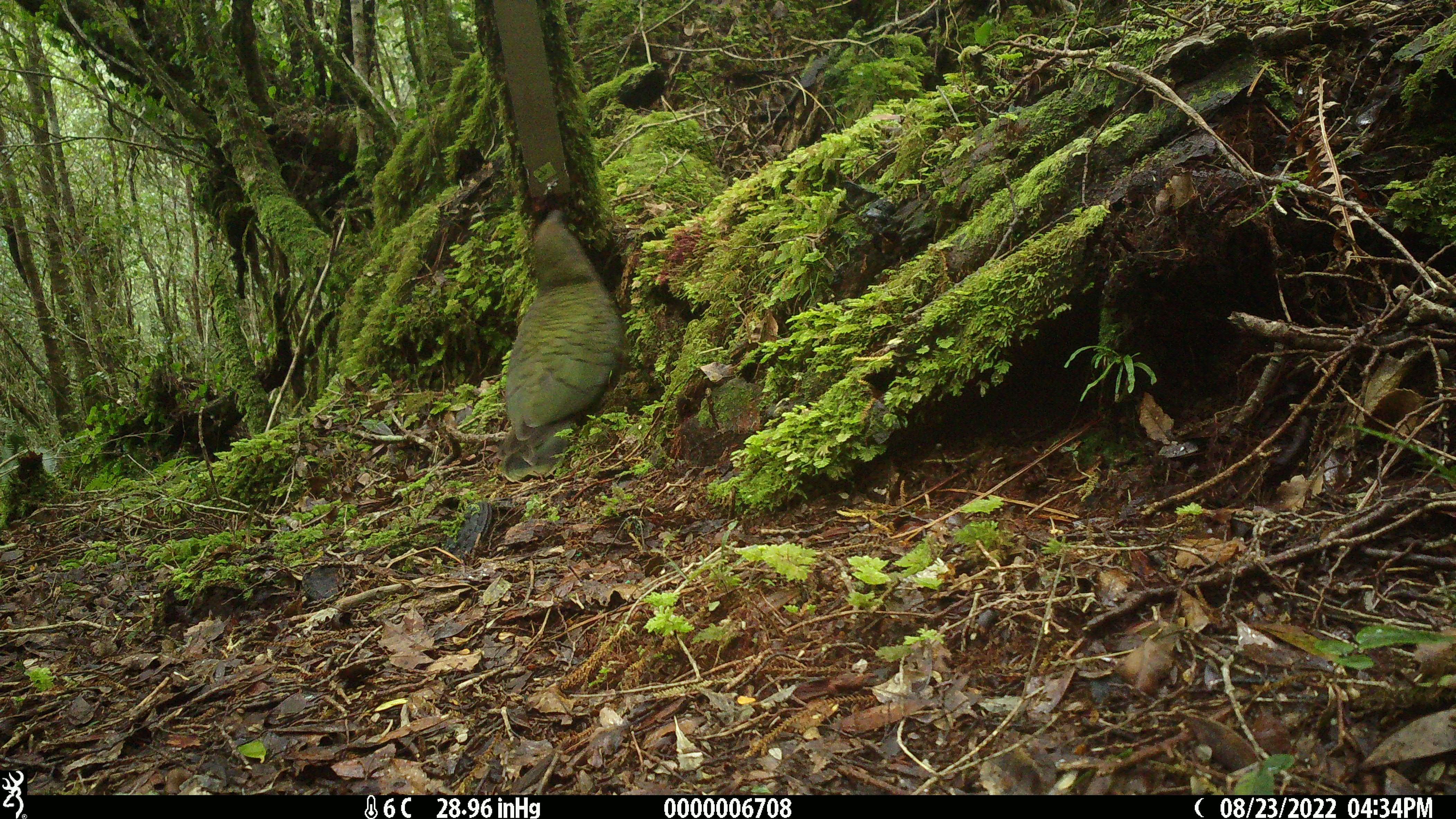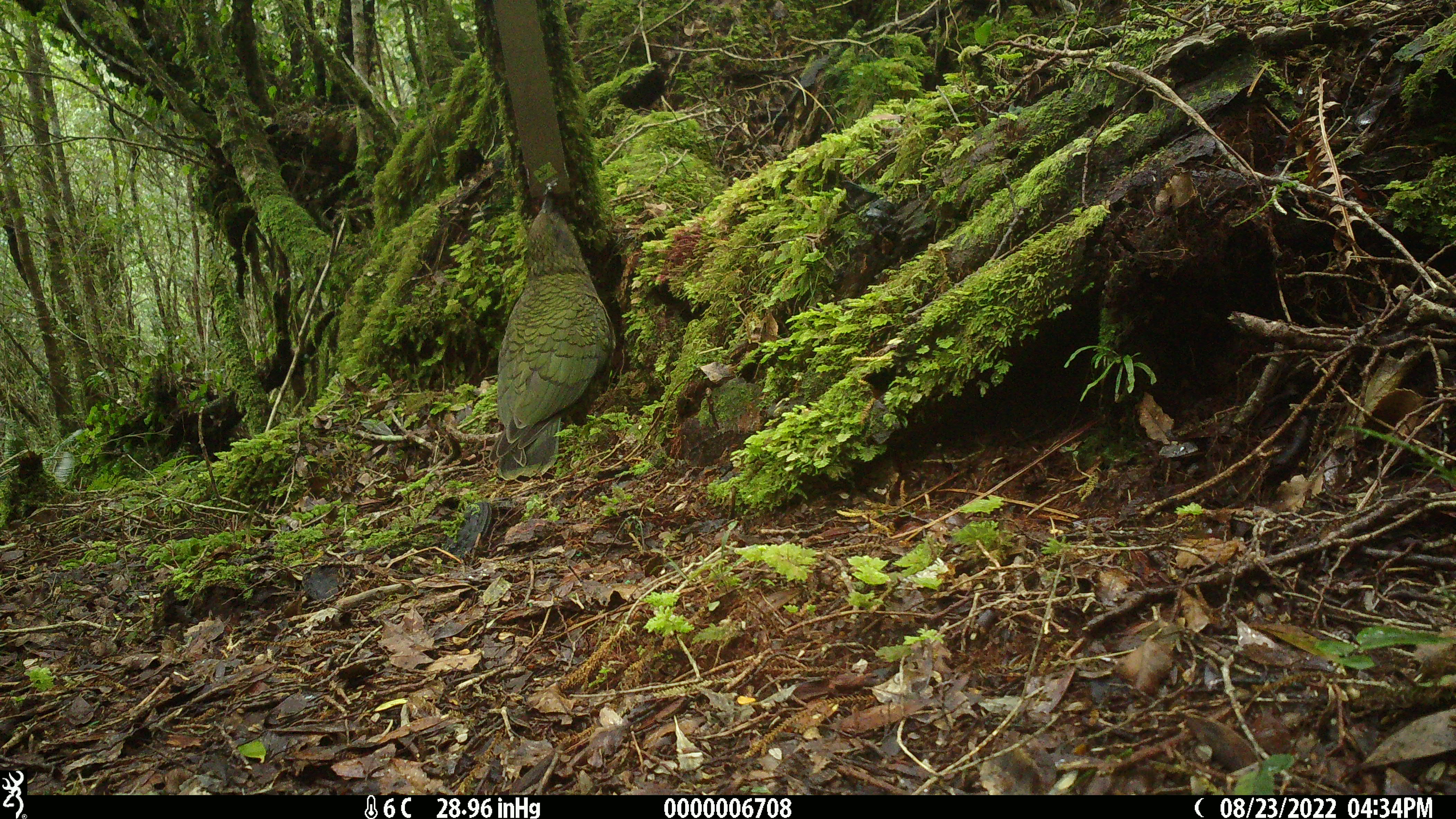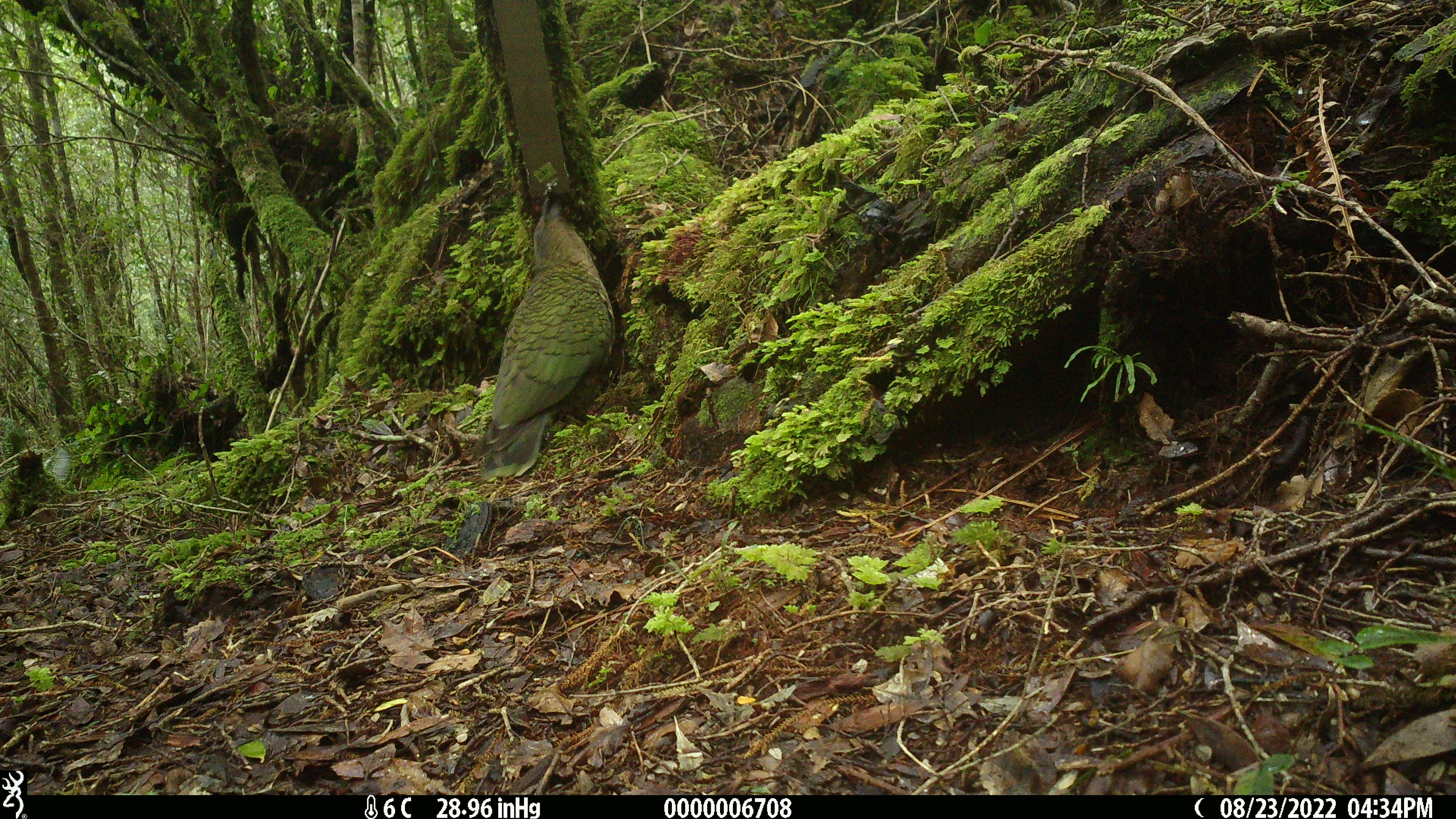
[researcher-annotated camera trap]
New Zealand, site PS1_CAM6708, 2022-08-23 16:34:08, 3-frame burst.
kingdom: Animalia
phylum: Chordata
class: Aves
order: Psittaciformes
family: Strigopidae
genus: Nestor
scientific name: Nestor notabilis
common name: kea